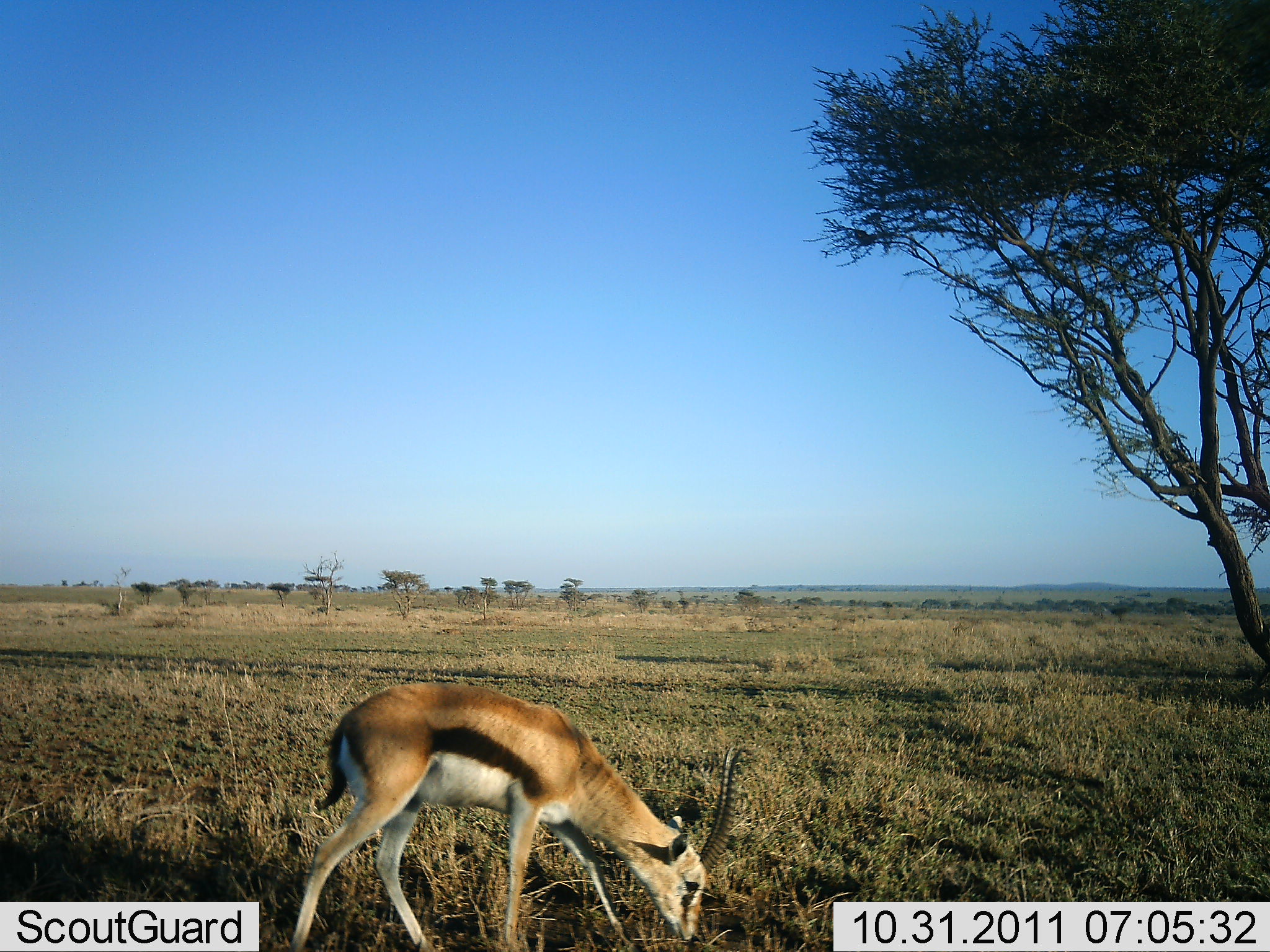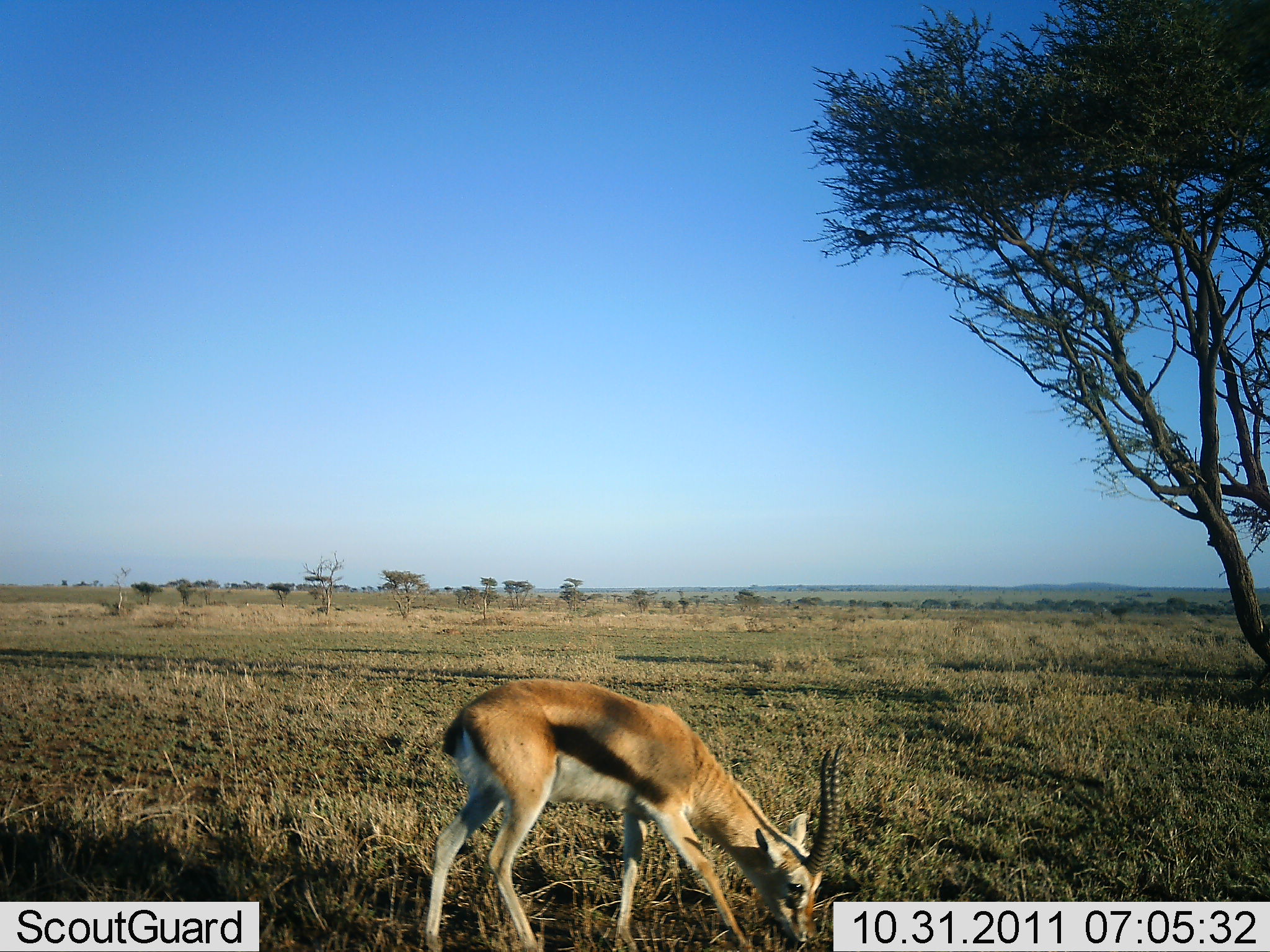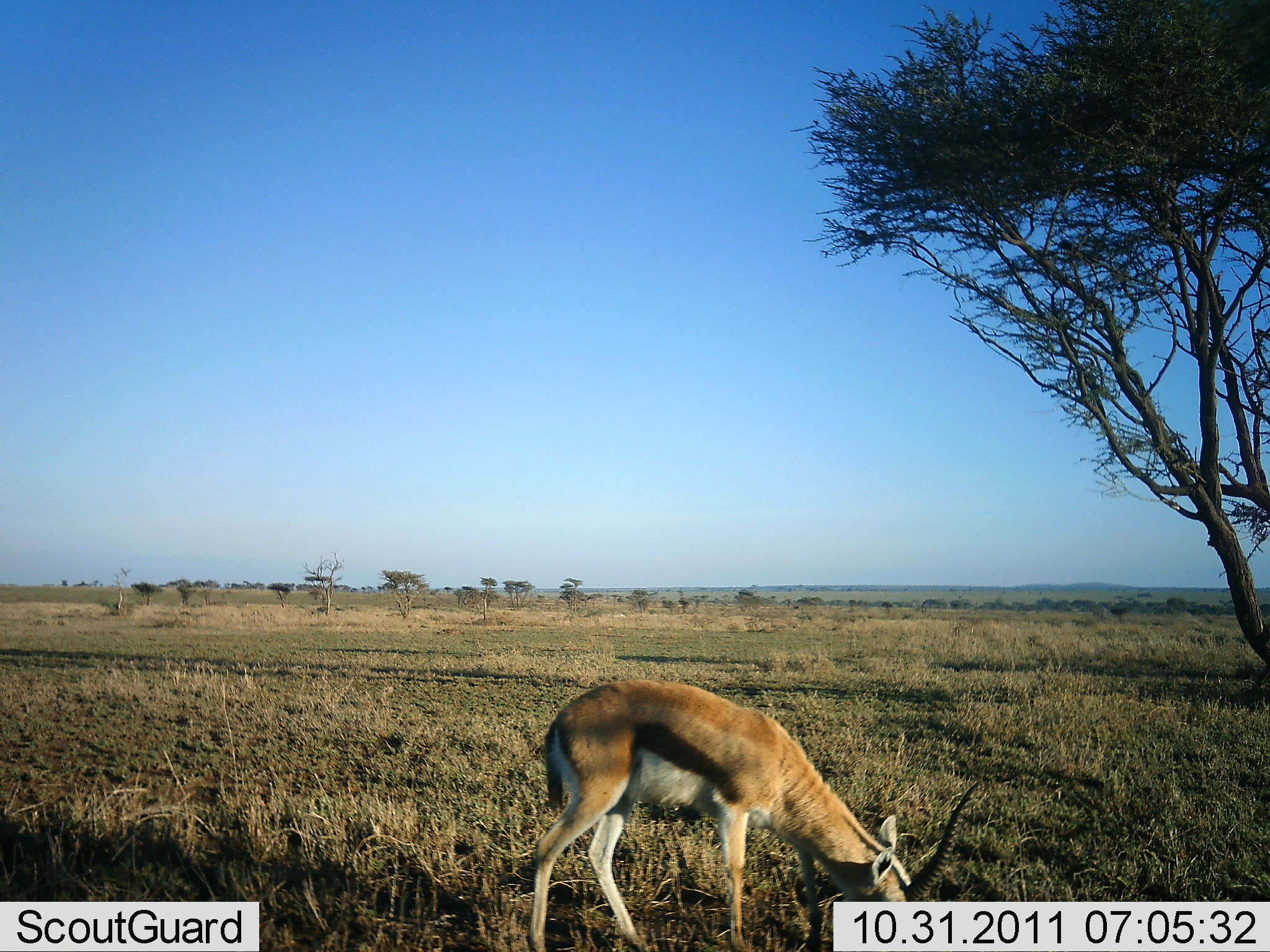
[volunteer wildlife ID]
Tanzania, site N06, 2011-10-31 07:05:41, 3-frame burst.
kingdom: Animalia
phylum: Chordata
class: Mammalia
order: Artiodactyla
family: Bovidae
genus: Eudorcas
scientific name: Eudorcas thomsonii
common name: thomson's gazelle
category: gazellethomsons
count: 1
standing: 15%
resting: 0%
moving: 31%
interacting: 0%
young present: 0%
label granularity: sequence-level